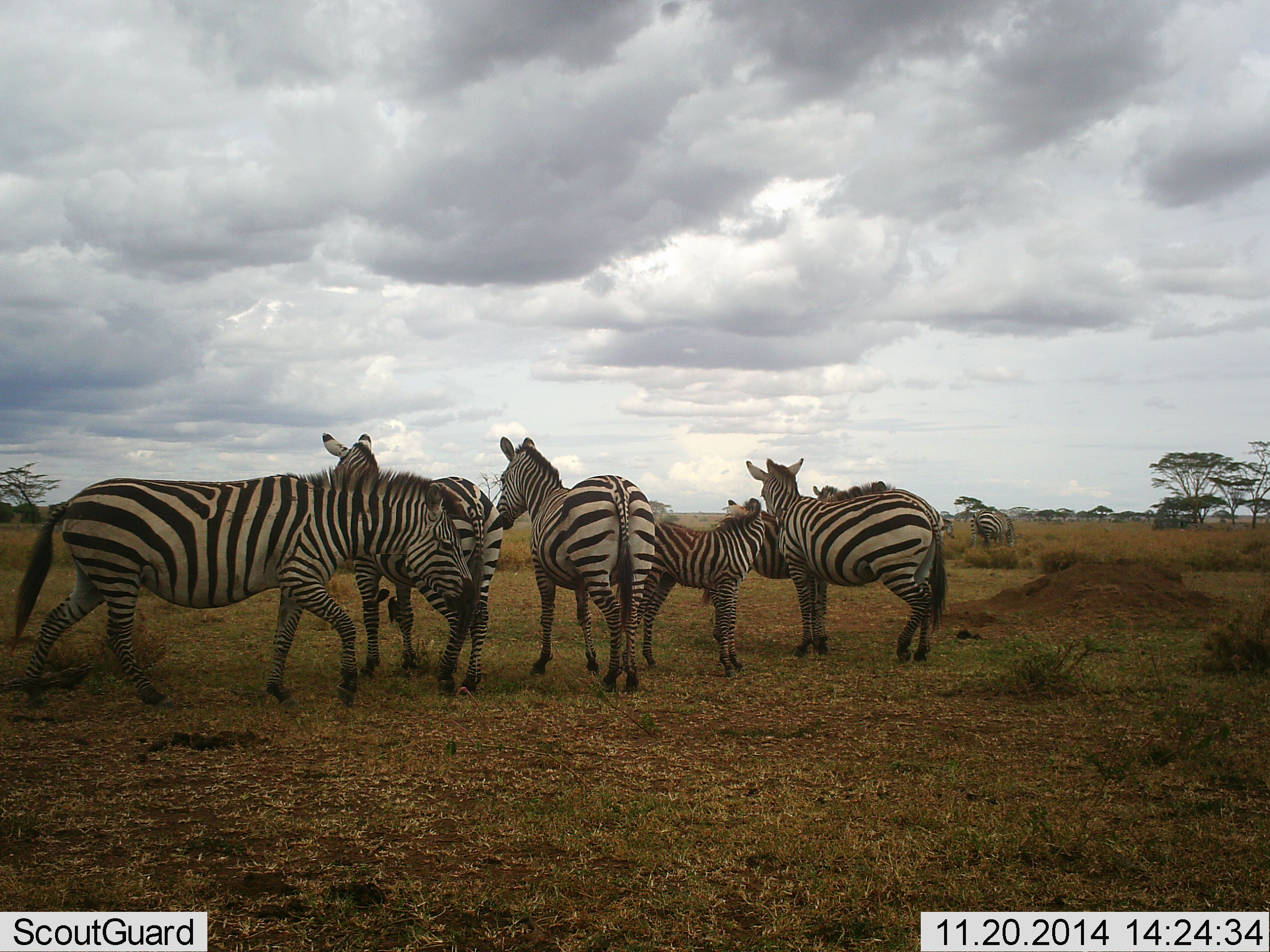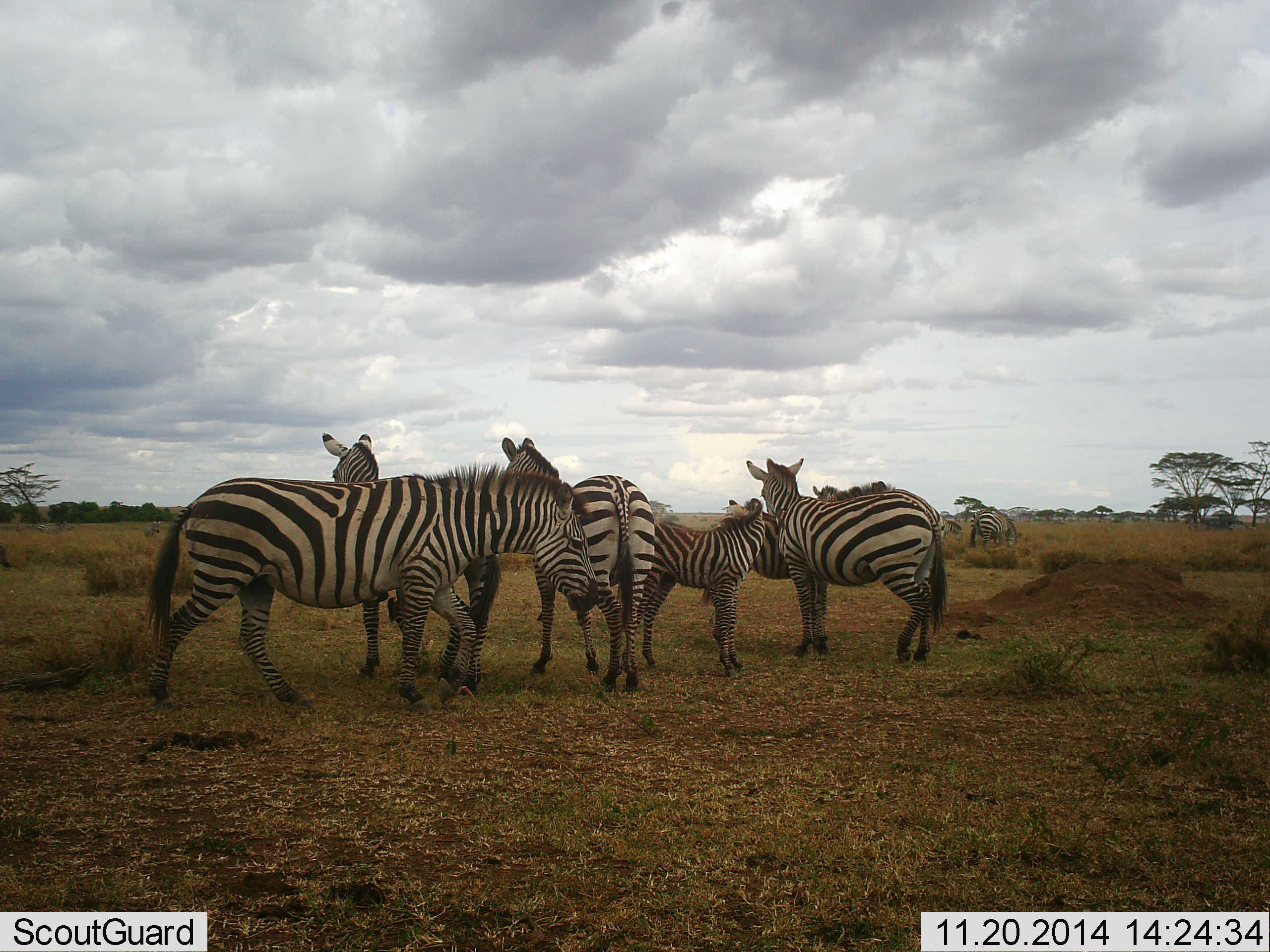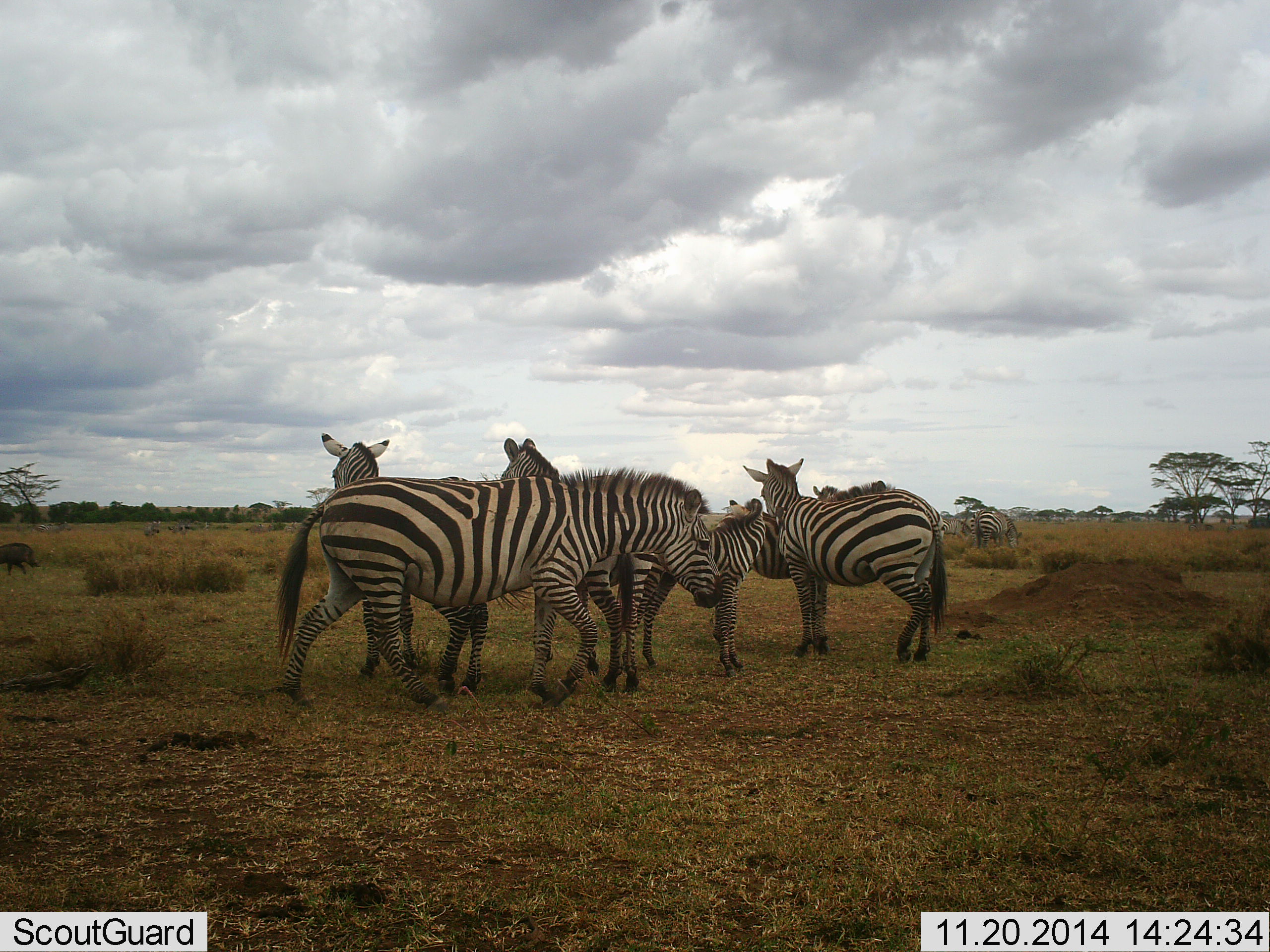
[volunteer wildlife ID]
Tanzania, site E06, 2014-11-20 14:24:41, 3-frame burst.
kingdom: Animalia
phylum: Chordata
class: Mammalia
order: Perissodactyla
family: Equidae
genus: Equus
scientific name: Equus quagga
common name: plains zebra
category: zebra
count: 8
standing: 100%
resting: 0%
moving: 64%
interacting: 9%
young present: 91%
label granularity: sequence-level